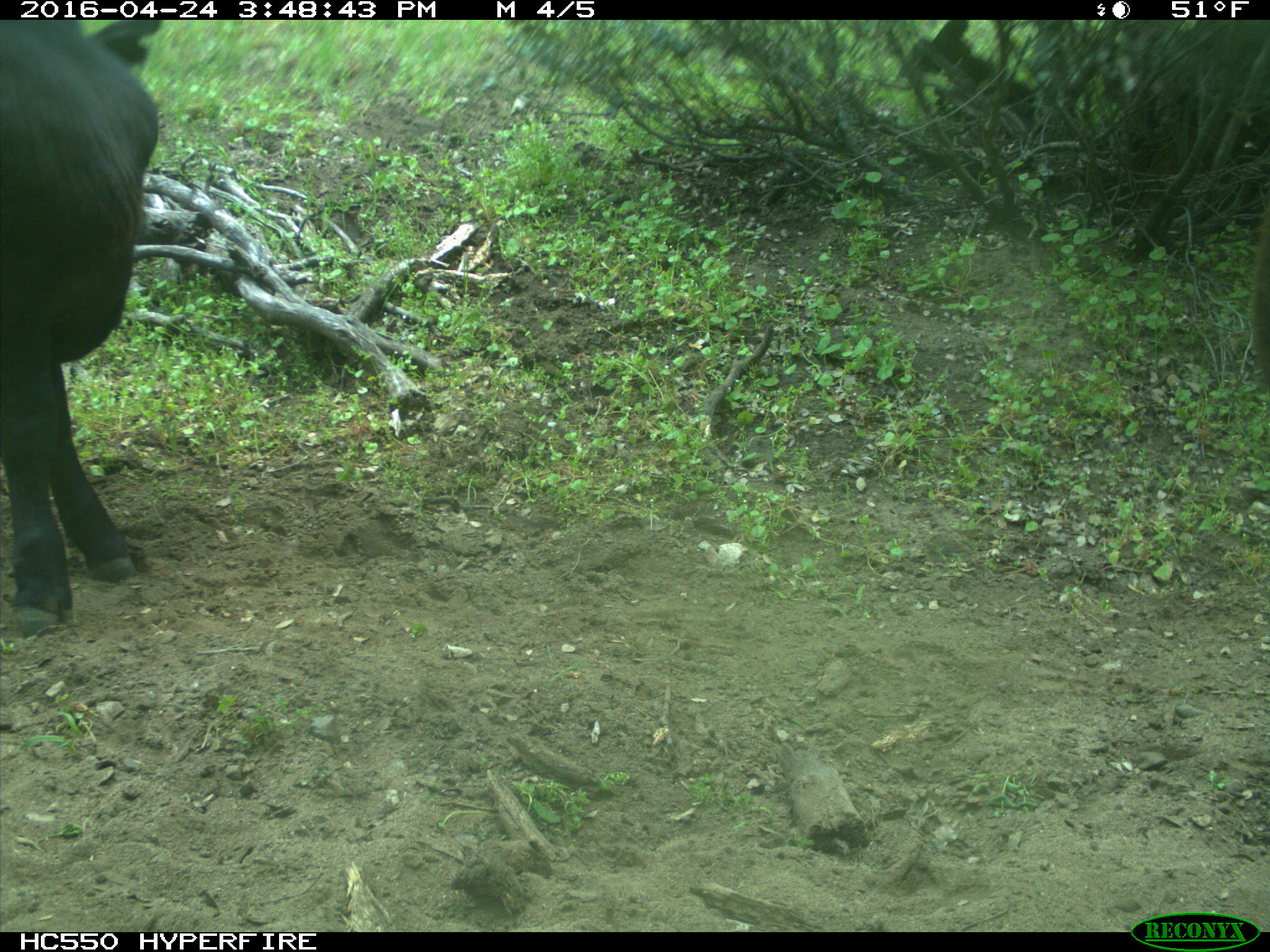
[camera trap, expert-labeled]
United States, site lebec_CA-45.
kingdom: Animalia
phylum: Chordata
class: Mammalia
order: Artiodactyla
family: Bovidae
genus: Bos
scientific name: Bos taurus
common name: domestic cow